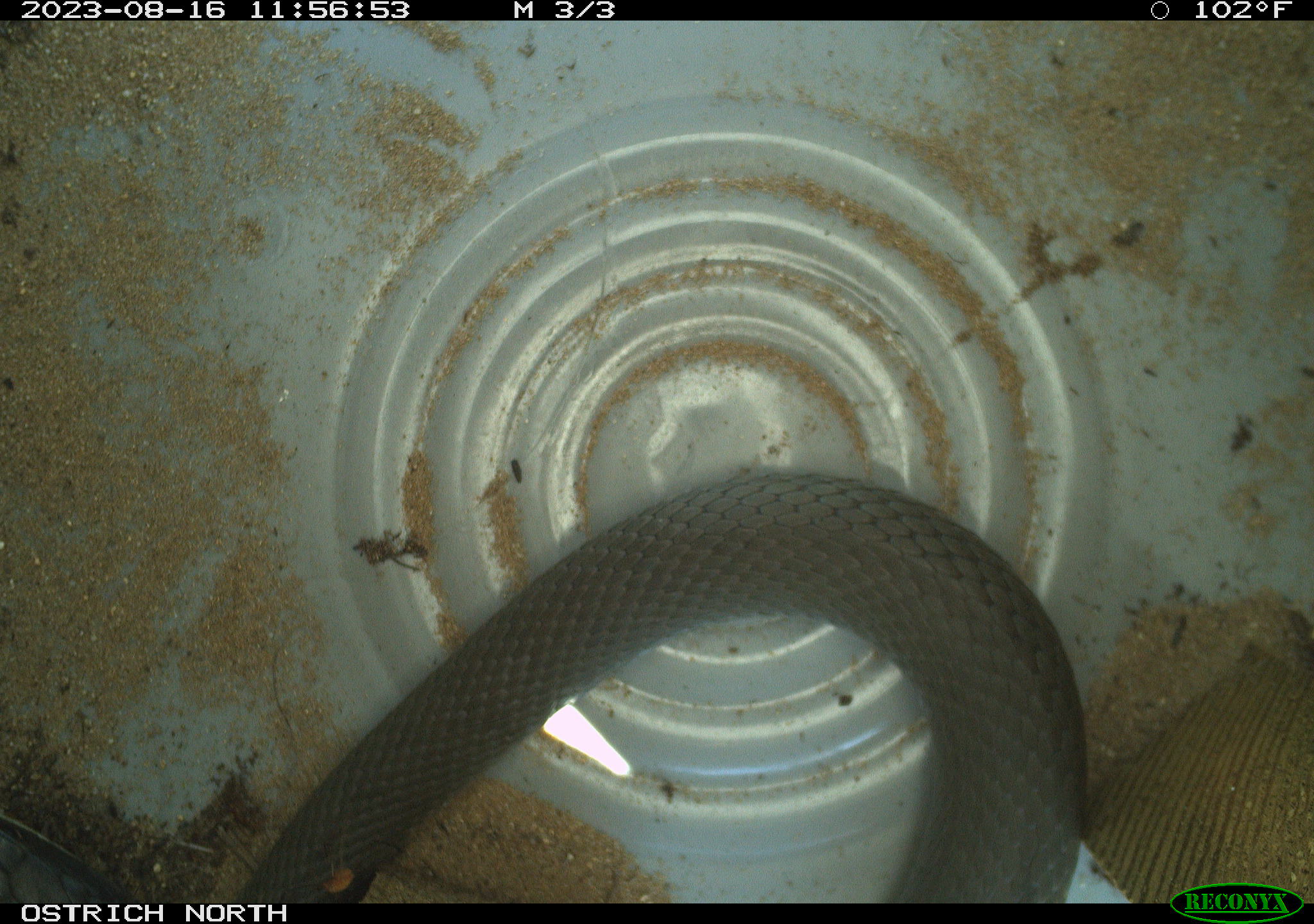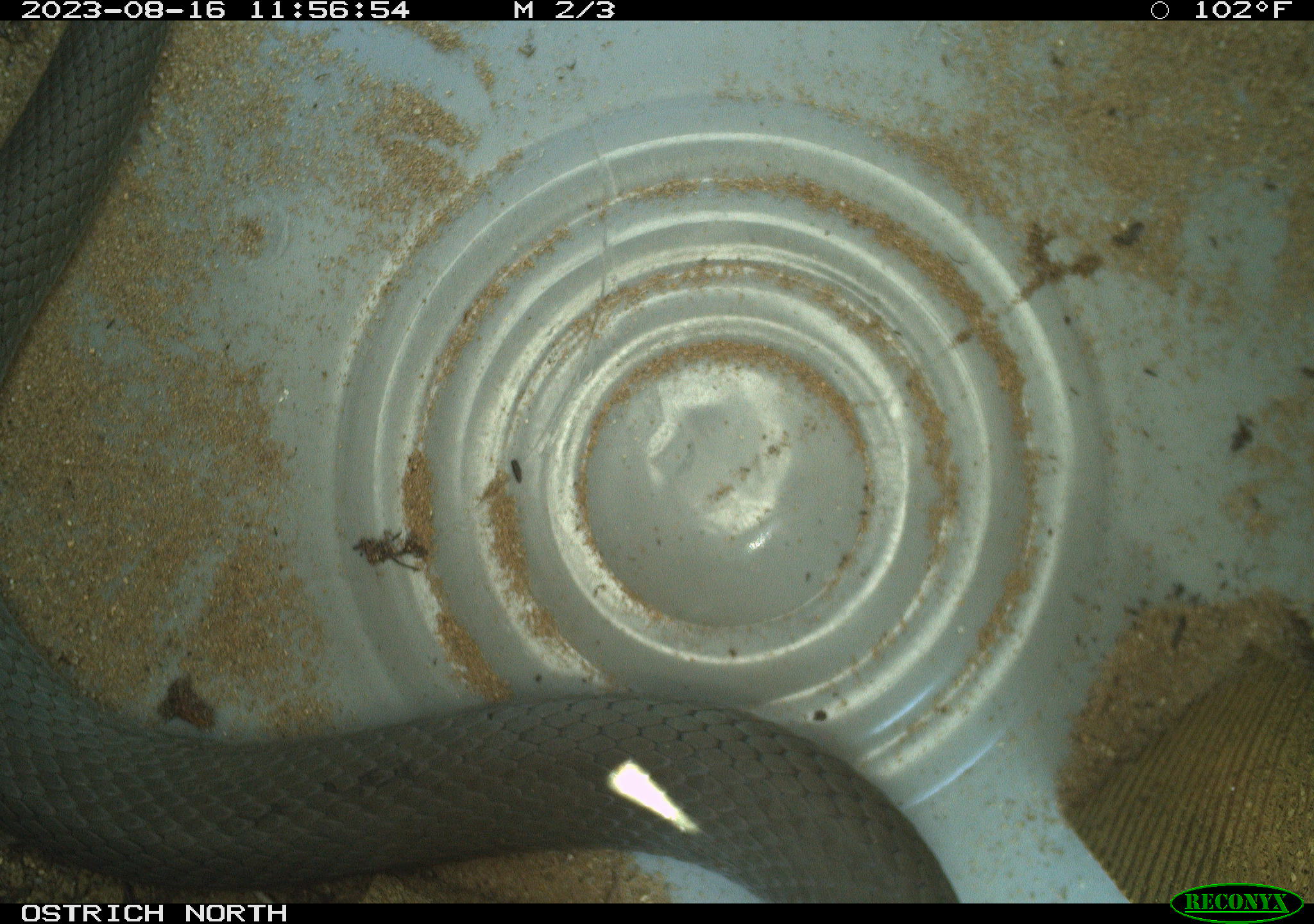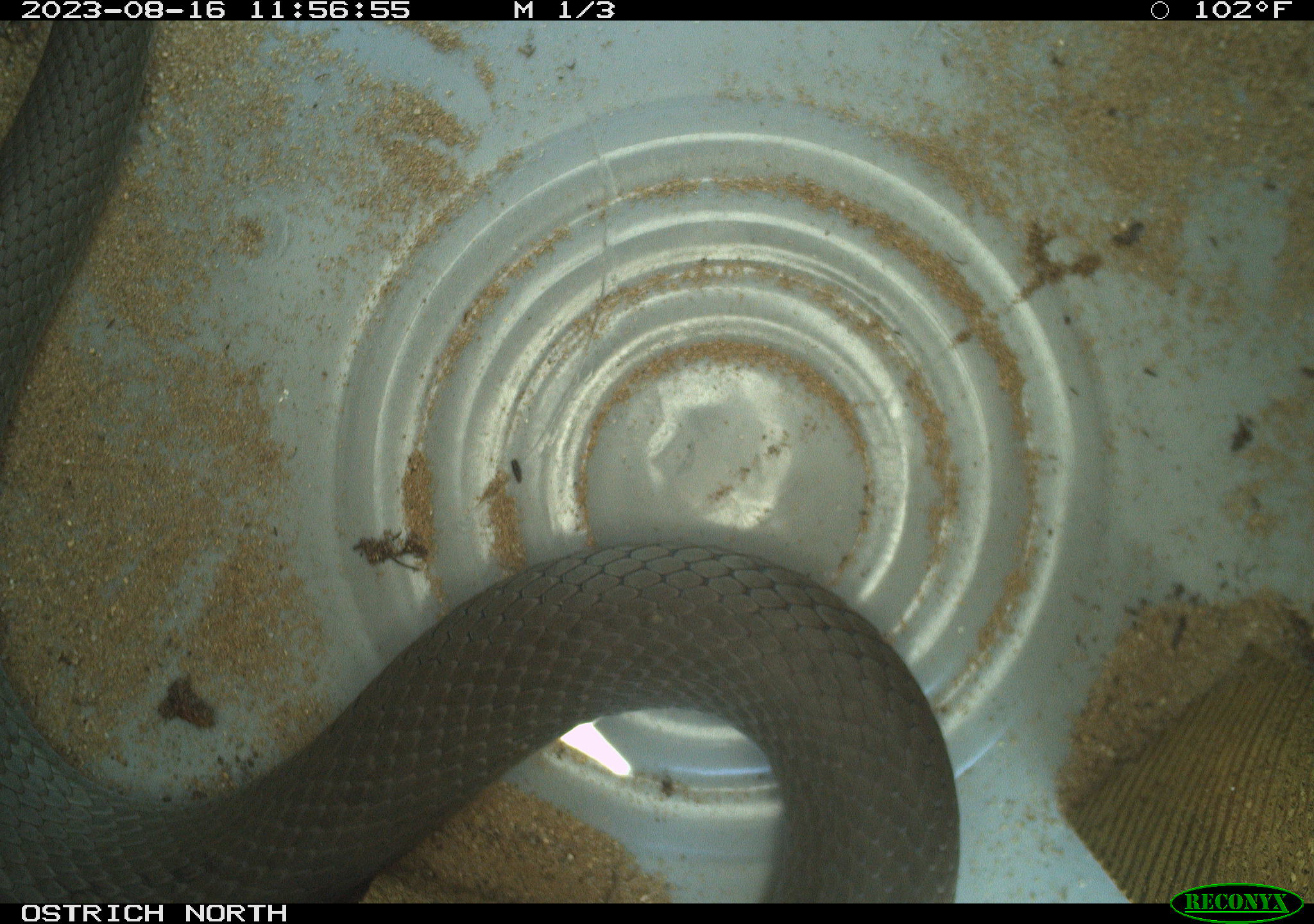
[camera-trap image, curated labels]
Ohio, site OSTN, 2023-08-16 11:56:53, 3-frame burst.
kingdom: Animalia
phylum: Chordata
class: Reptilia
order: Squamata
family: Colubridae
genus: Coluber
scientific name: Coluber constrictor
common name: eastern racer snake